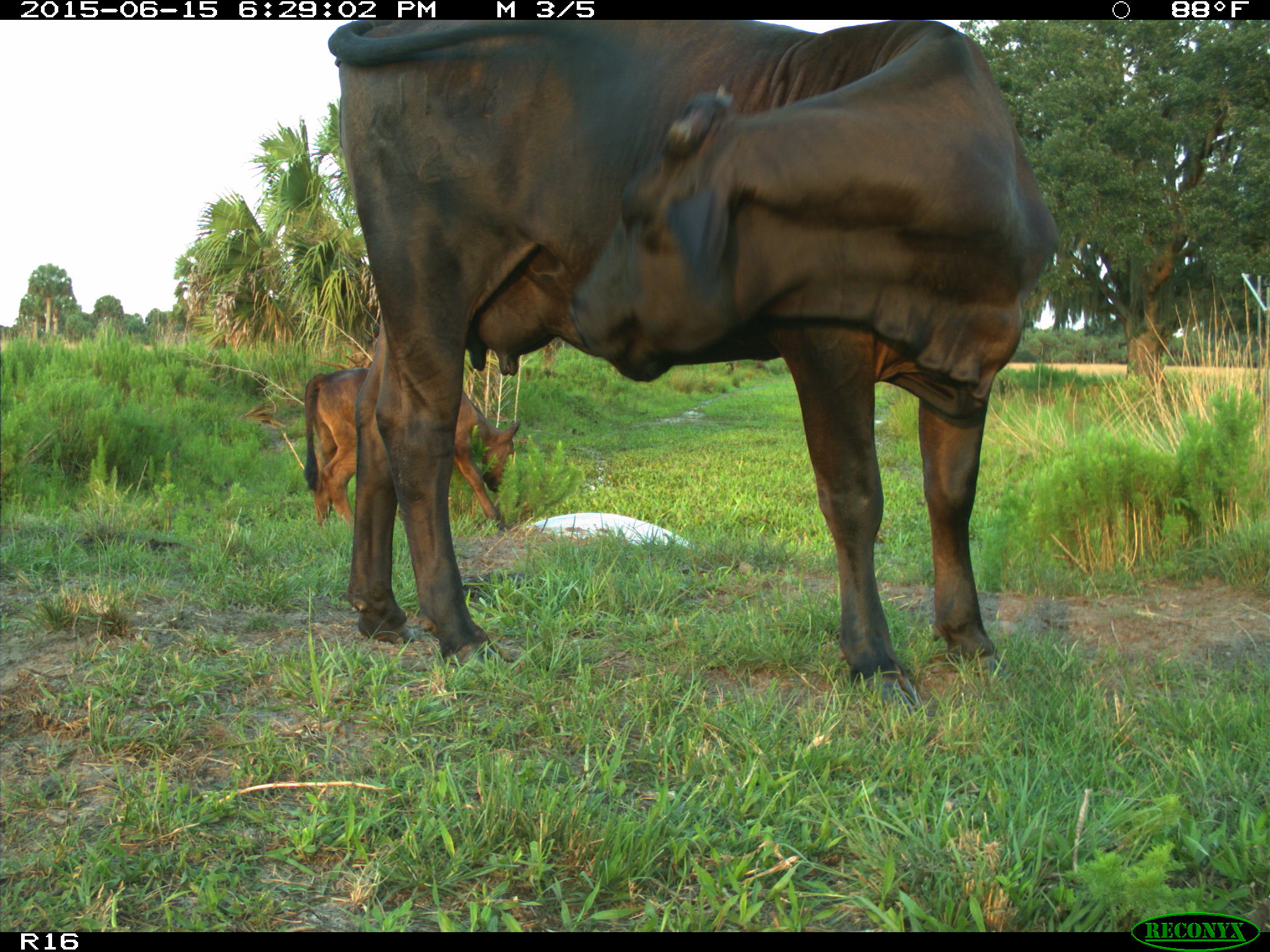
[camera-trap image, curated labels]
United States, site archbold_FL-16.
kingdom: Animalia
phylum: Chordata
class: Mammalia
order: Artiodactyla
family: Bovidae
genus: Bos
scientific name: Bos taurus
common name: domestic cow